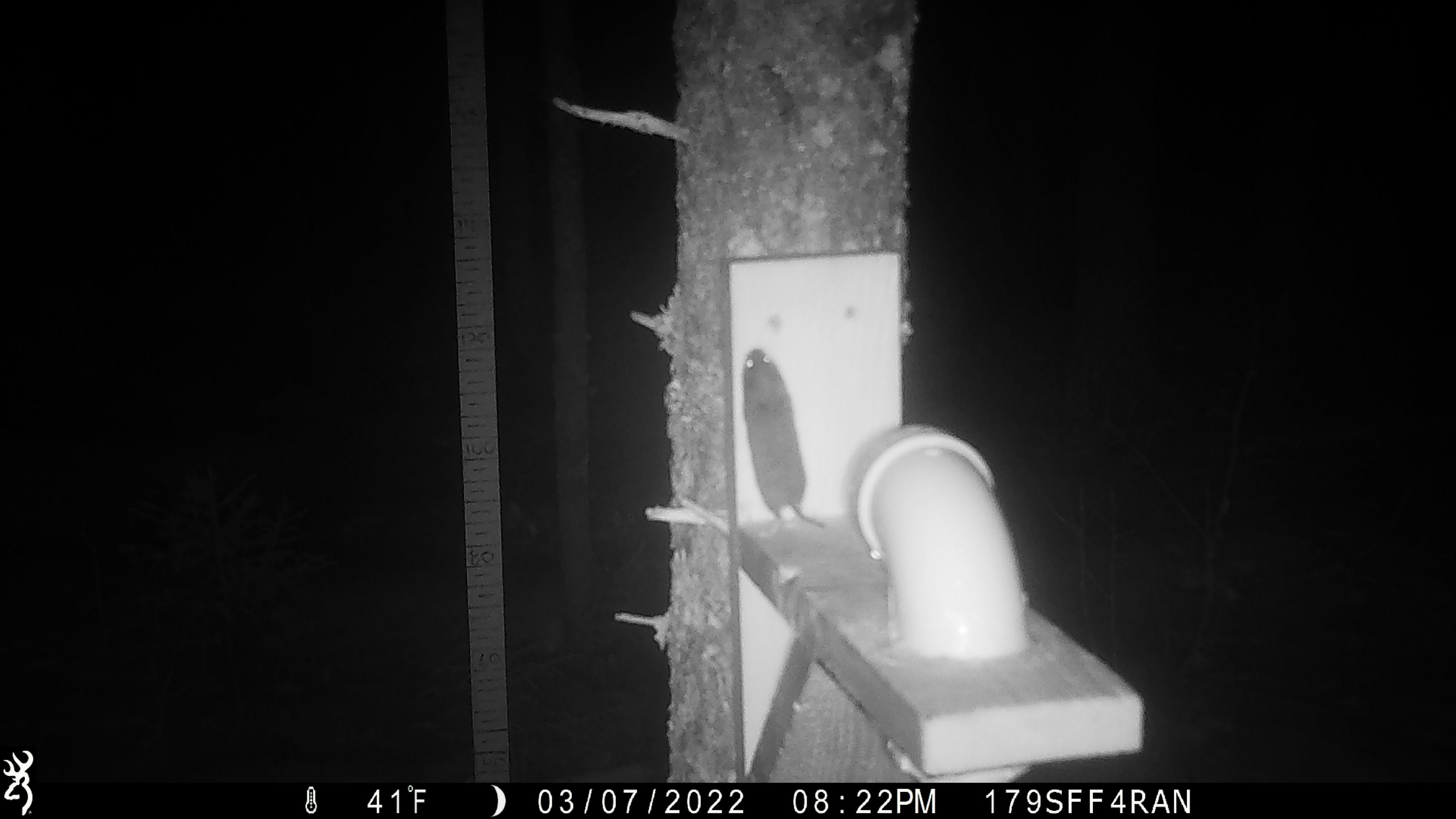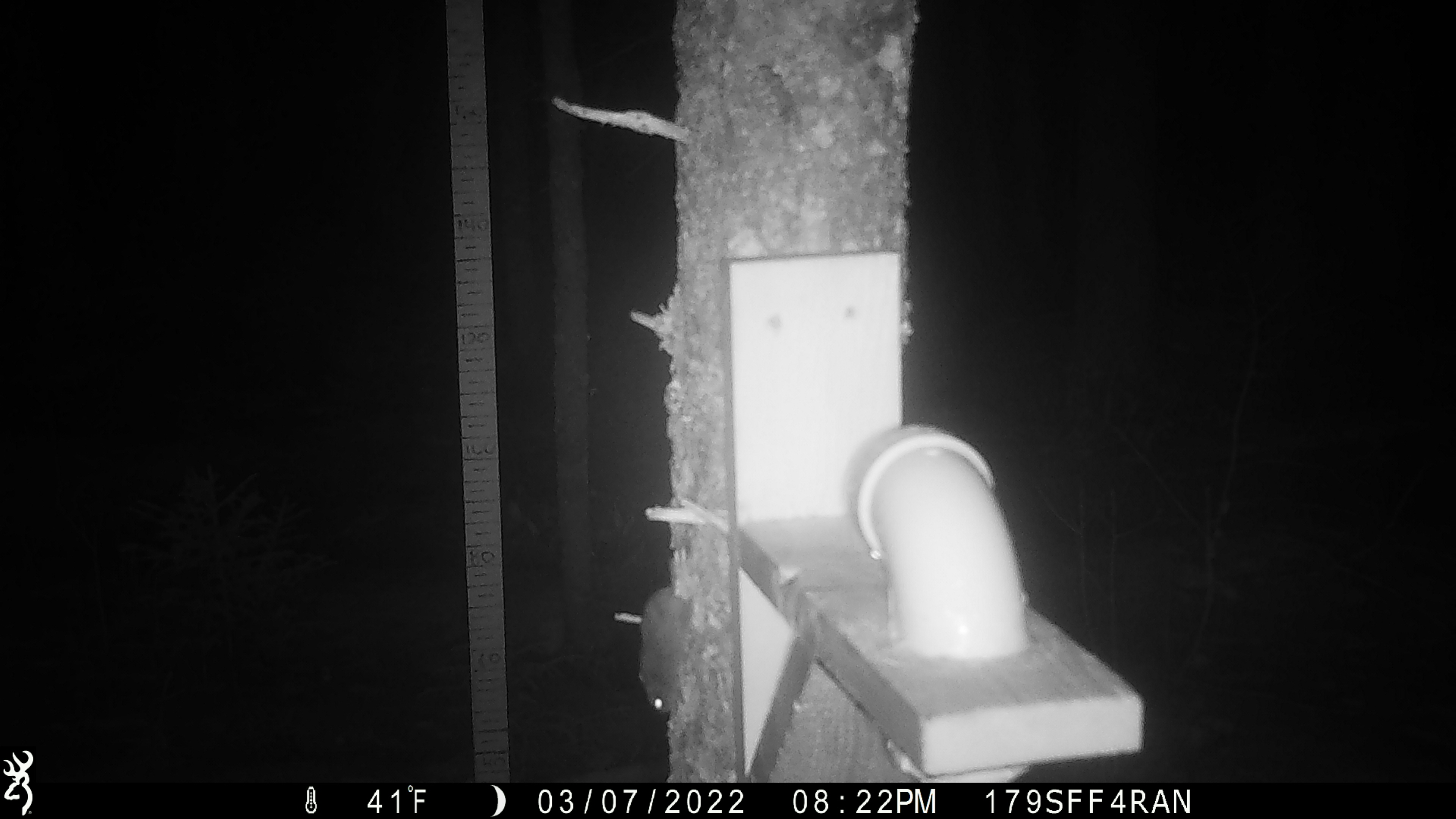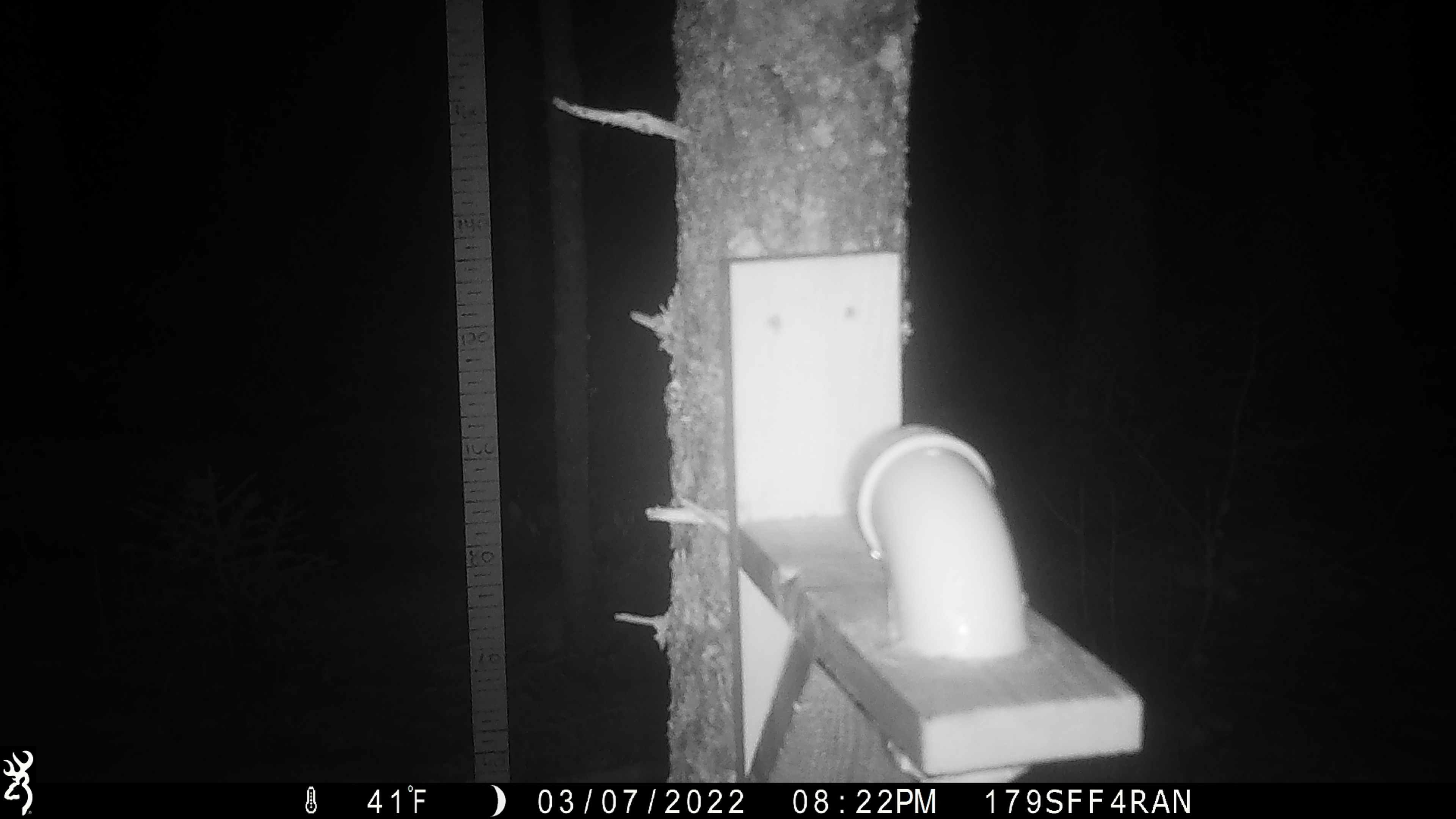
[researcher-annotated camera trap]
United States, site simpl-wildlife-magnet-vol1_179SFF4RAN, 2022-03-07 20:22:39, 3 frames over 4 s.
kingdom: Animalia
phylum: Chordata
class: Mammalia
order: Rodentia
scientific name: Rodentia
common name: mouse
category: mouse sp.